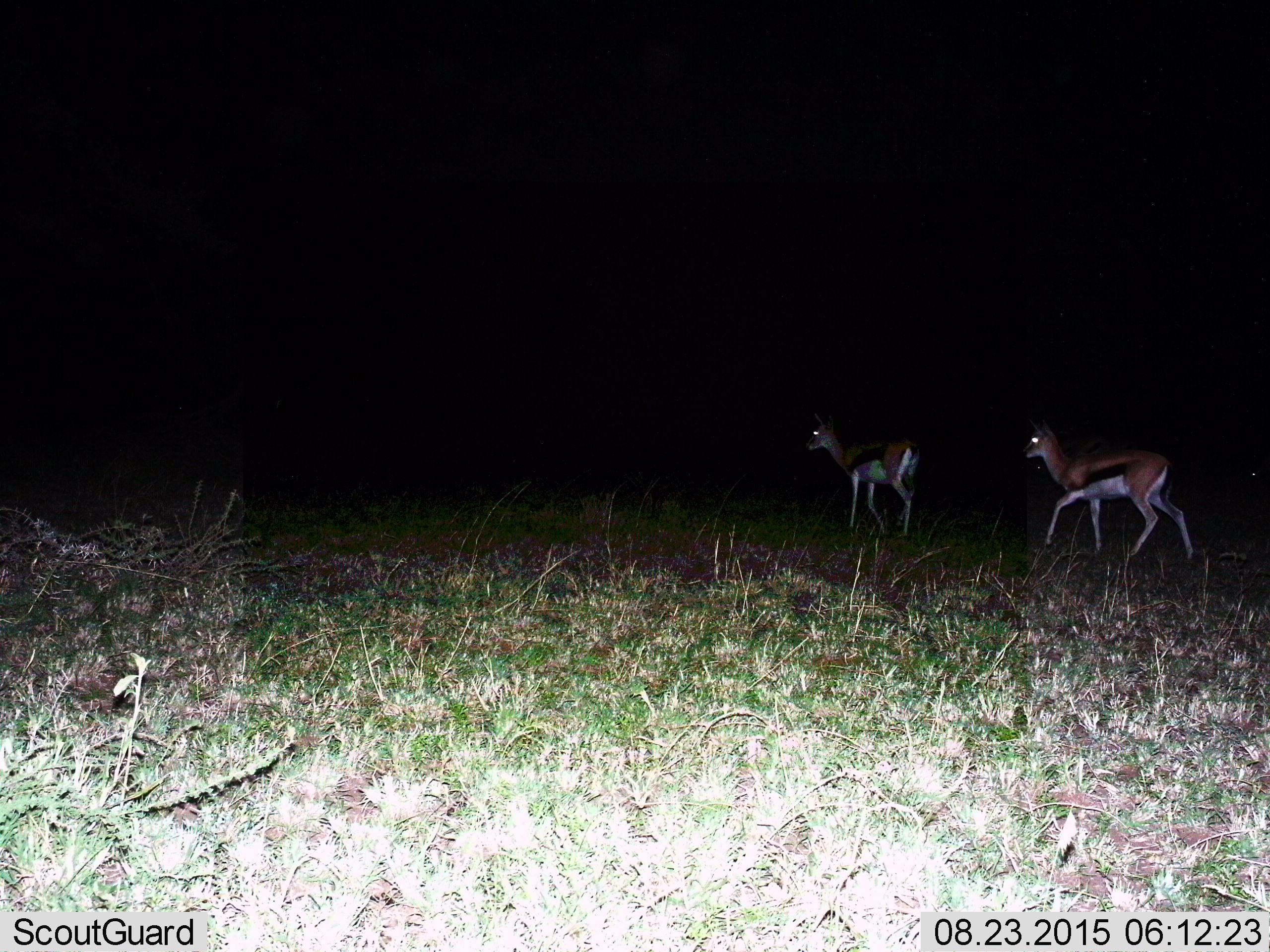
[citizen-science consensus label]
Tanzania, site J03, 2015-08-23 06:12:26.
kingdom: Animalia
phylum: Chordata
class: Mammalia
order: Artiodactyla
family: Bovidae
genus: Eudorcas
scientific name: Eudorcas thomsonii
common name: thomson's gazelle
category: gazellethomsons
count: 2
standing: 30%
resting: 0%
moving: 80%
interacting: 10%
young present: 10%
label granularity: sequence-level